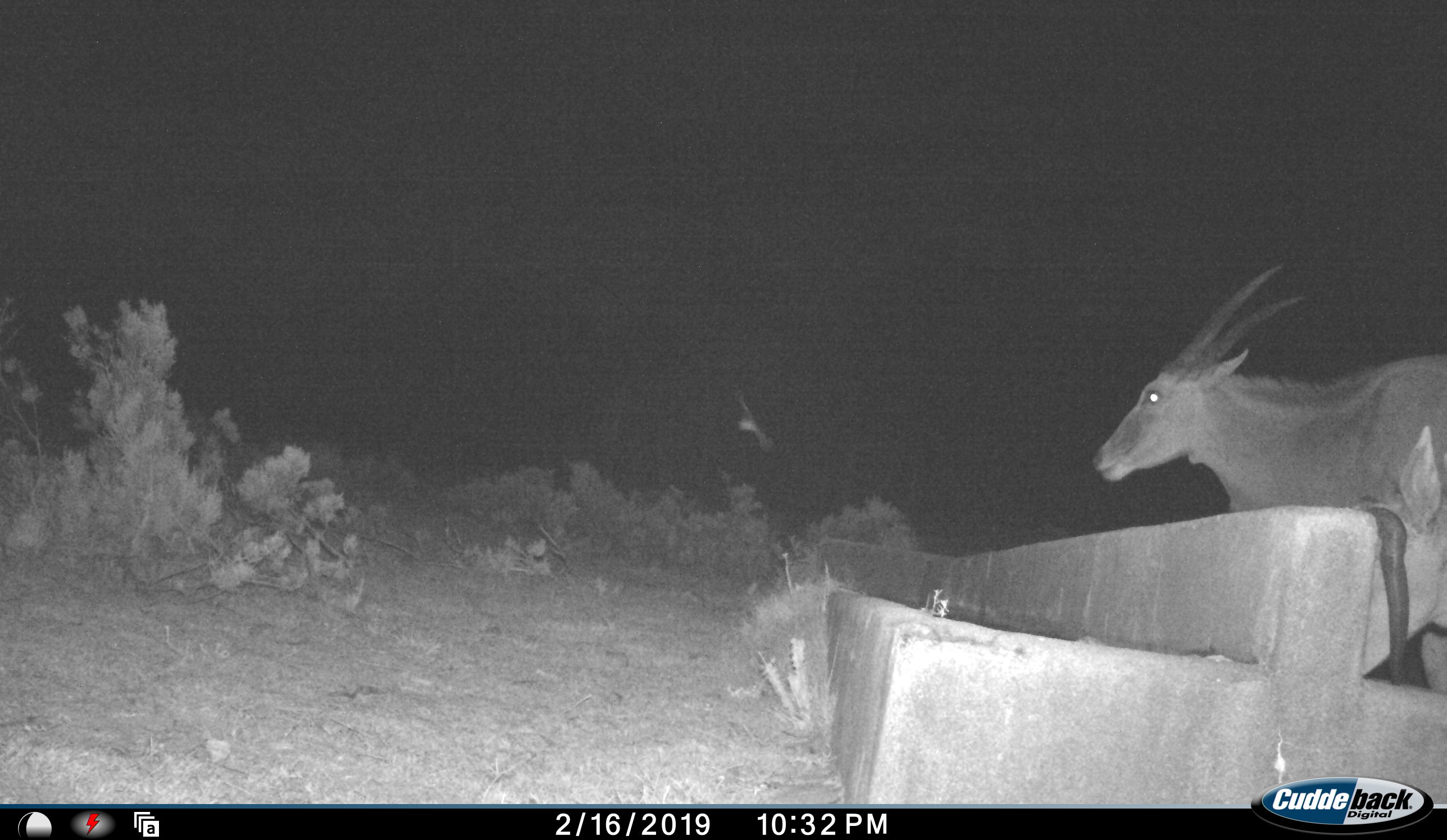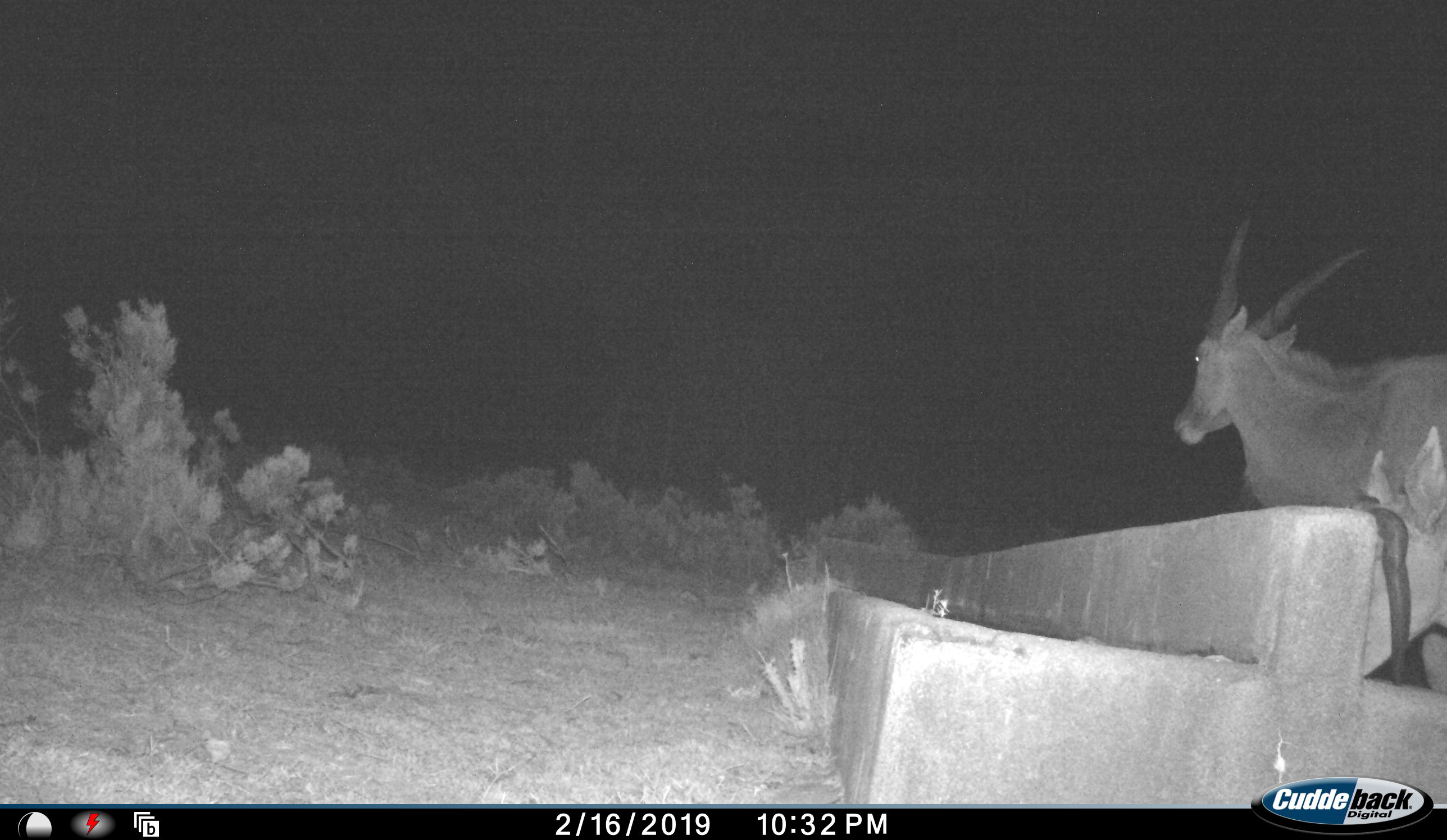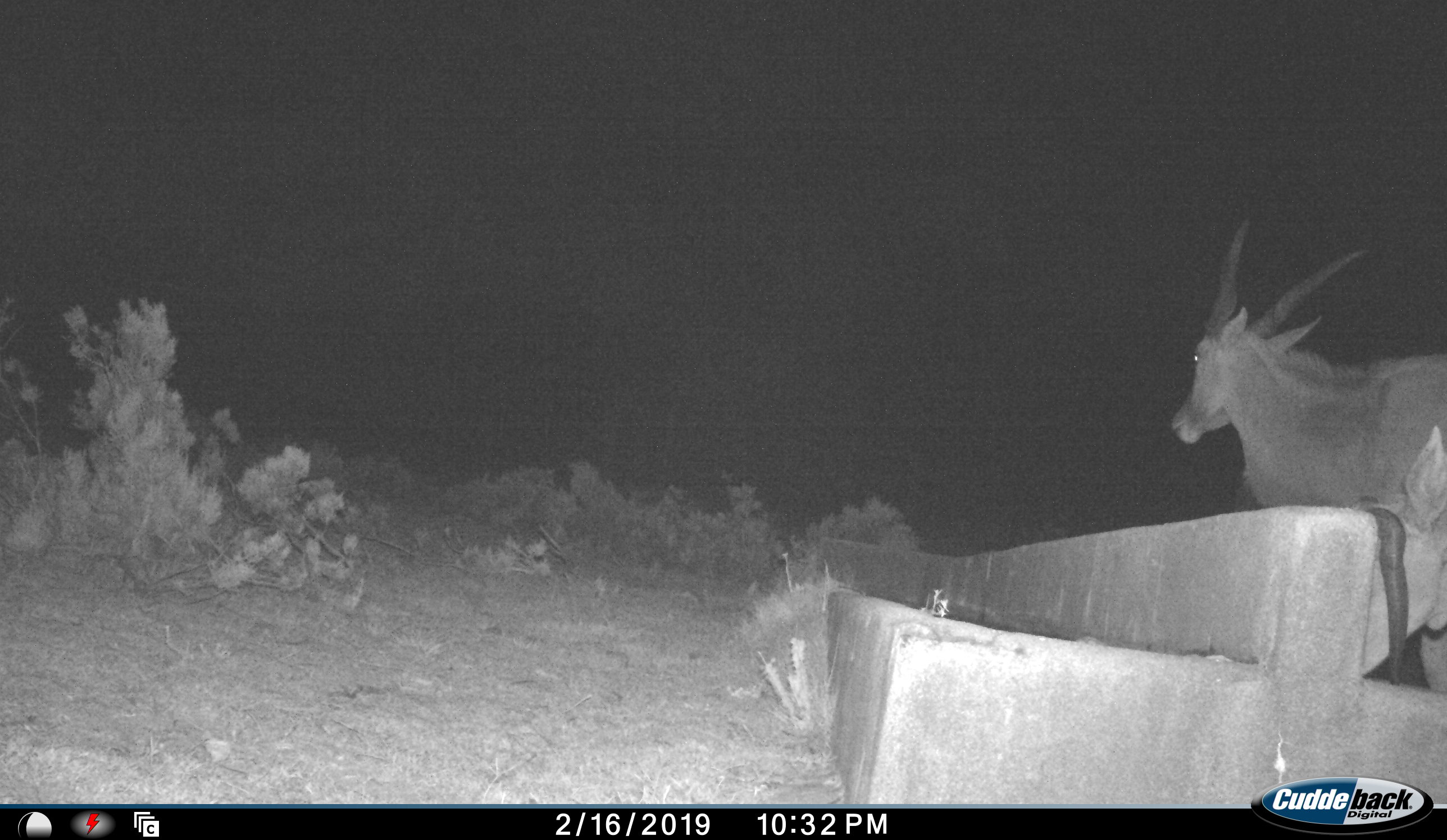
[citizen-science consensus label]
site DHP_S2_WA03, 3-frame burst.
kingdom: Animalia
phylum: Chordata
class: Mammalia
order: Artiodactyla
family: Bovidae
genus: Tragelaphus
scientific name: Tragelaphus oryx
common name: eland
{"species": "eland (Tragelaphus oryx)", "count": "1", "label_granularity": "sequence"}